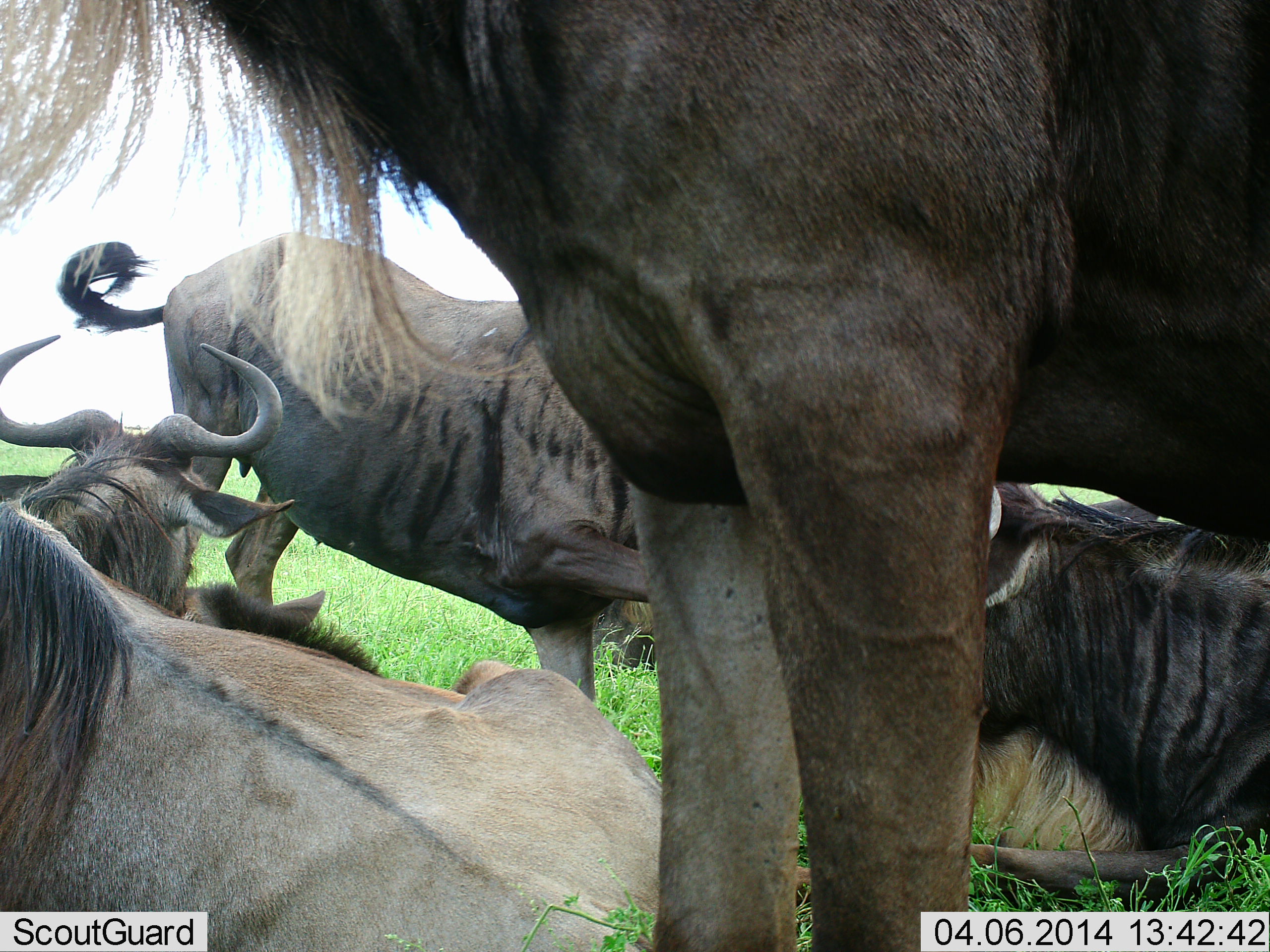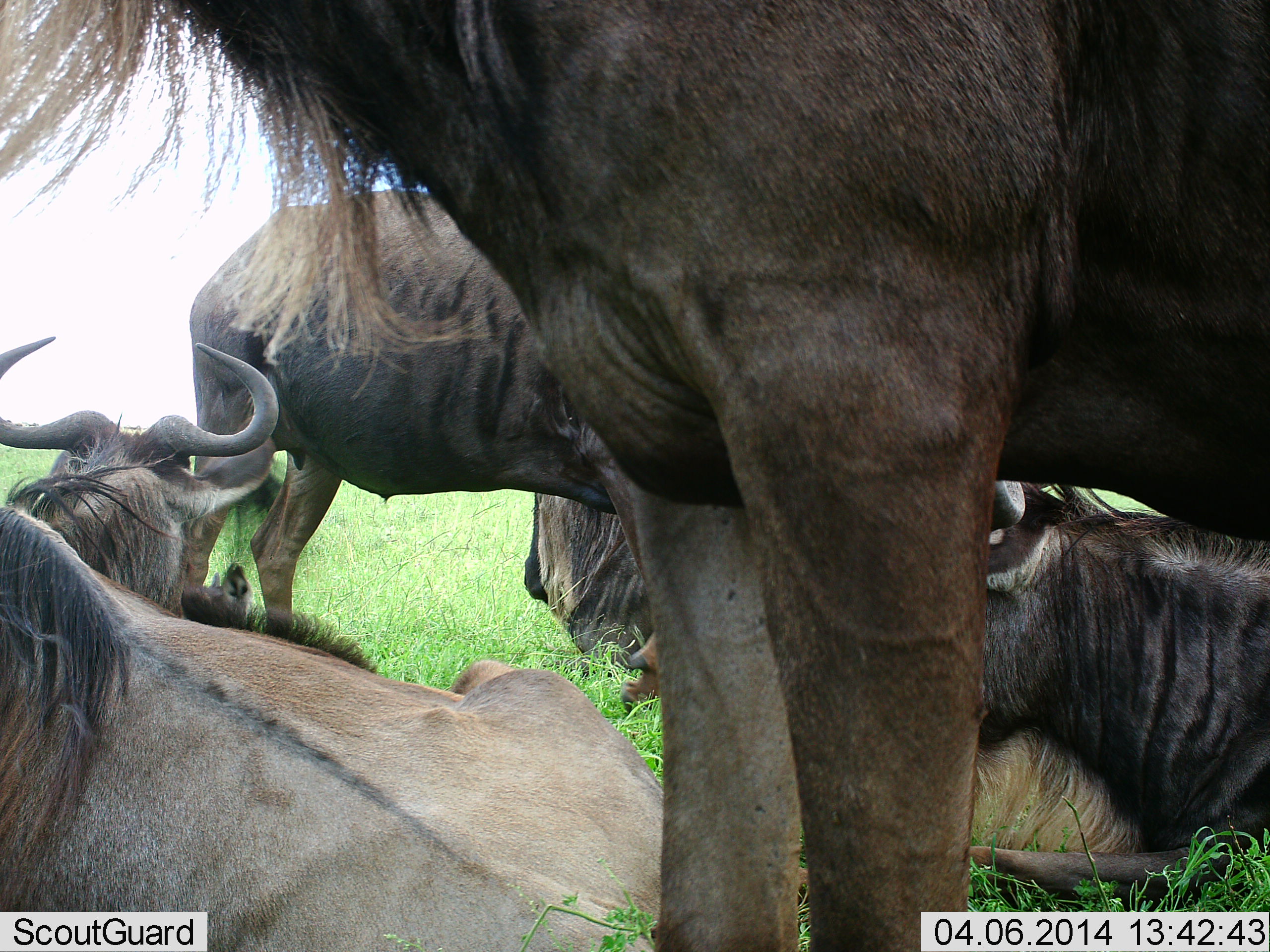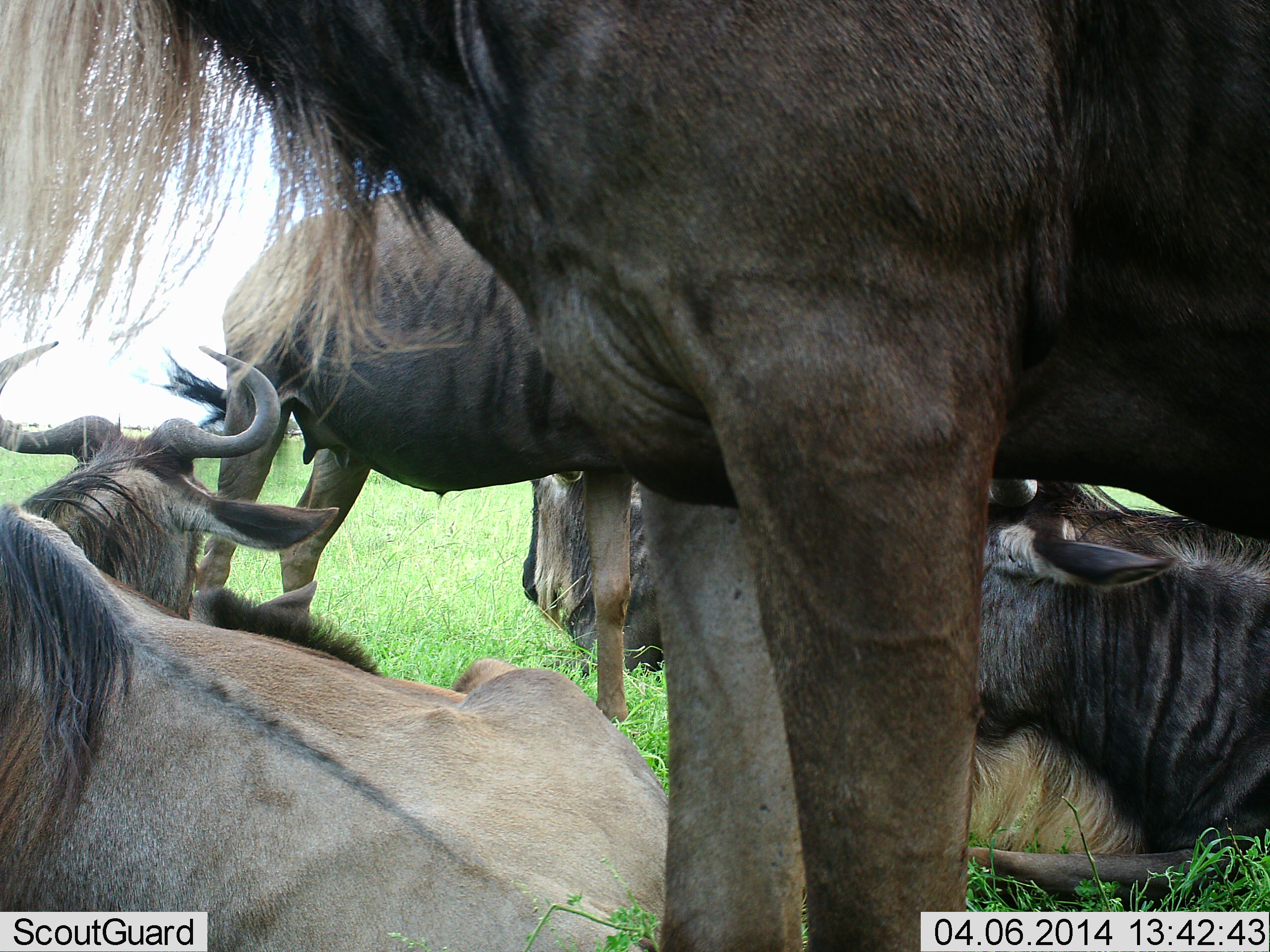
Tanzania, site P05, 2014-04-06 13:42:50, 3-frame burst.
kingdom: Animalia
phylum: Chordata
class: Mammalia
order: Artiodactyla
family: Bovidae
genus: Connochaetes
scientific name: Connochaetes taurinus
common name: blue wildebeest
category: wildebeest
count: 6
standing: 70%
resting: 80%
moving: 10%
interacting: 10%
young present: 20%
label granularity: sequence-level